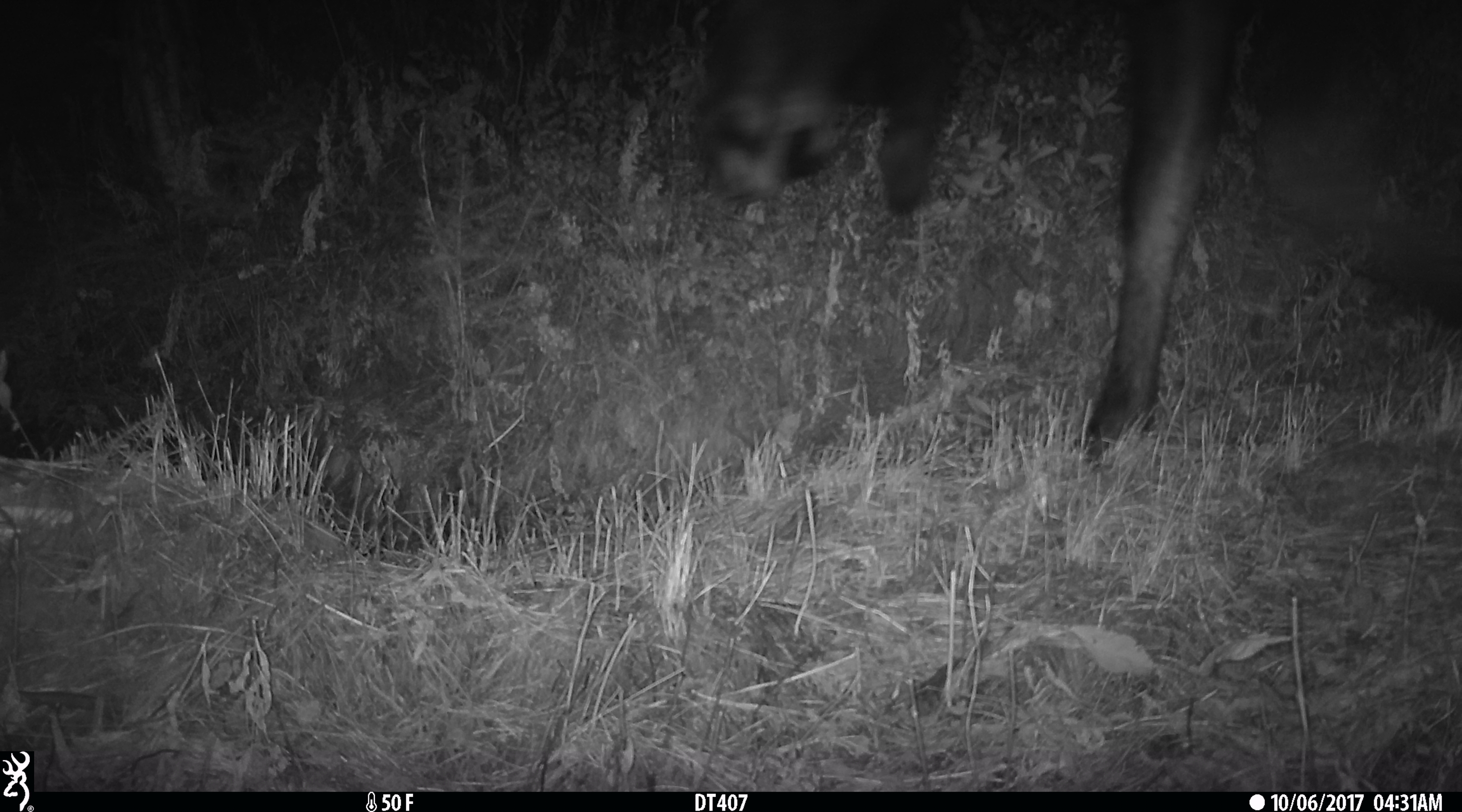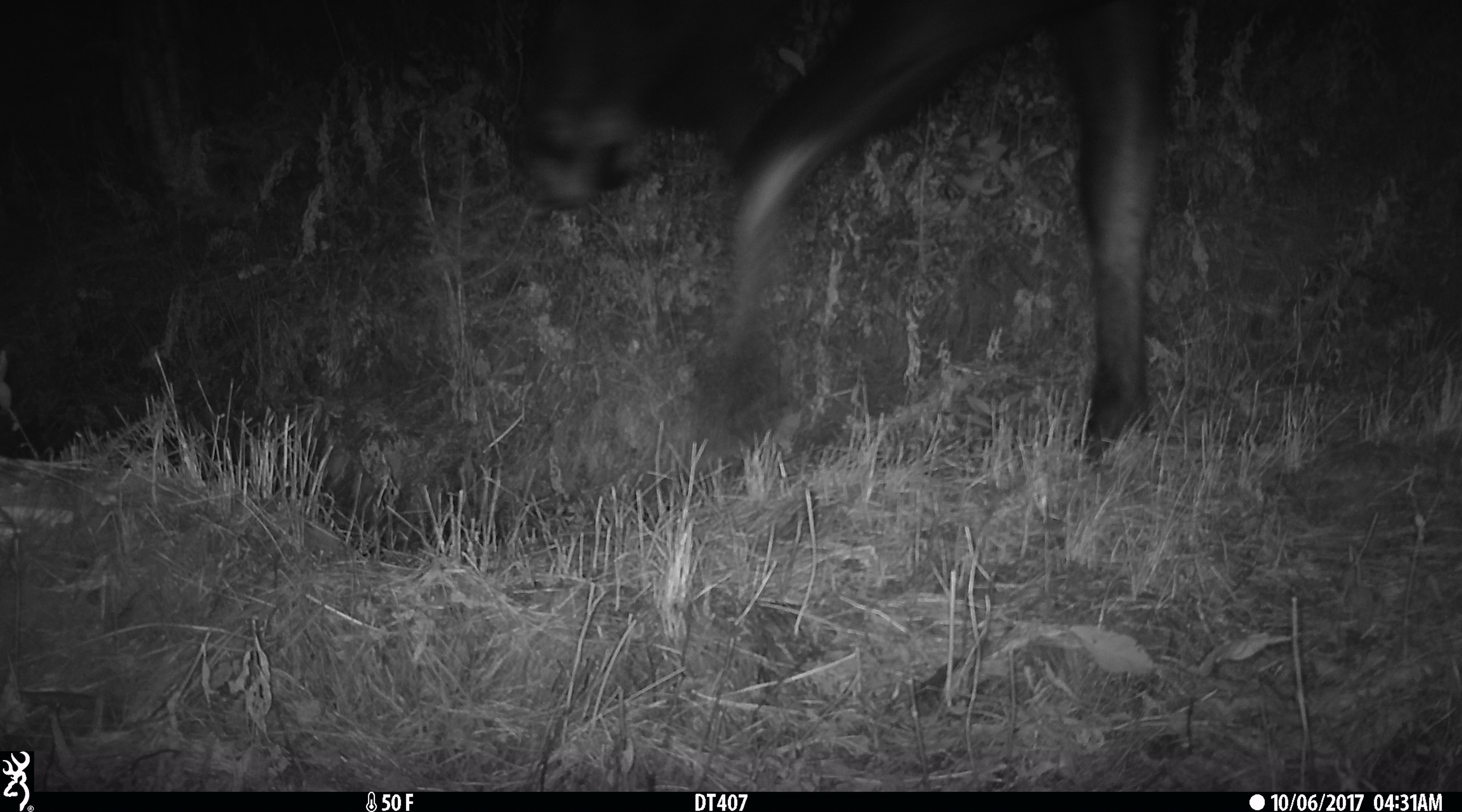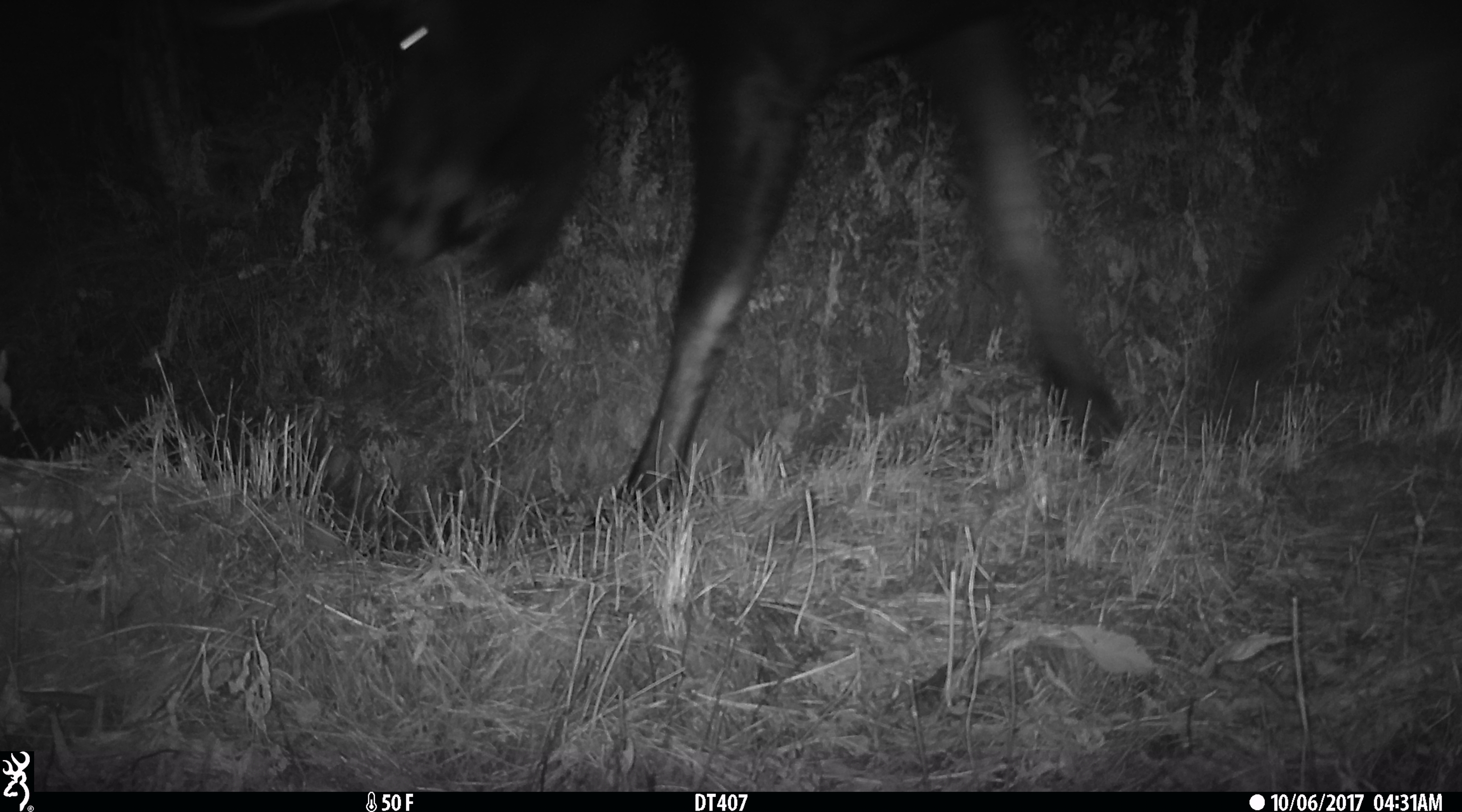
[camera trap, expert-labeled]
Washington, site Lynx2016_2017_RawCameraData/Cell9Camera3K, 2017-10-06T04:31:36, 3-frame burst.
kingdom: Animalia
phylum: Chordata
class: Mammalia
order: Artiodactyla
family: Cervidae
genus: Alces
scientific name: Alces alces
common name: moose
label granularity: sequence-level